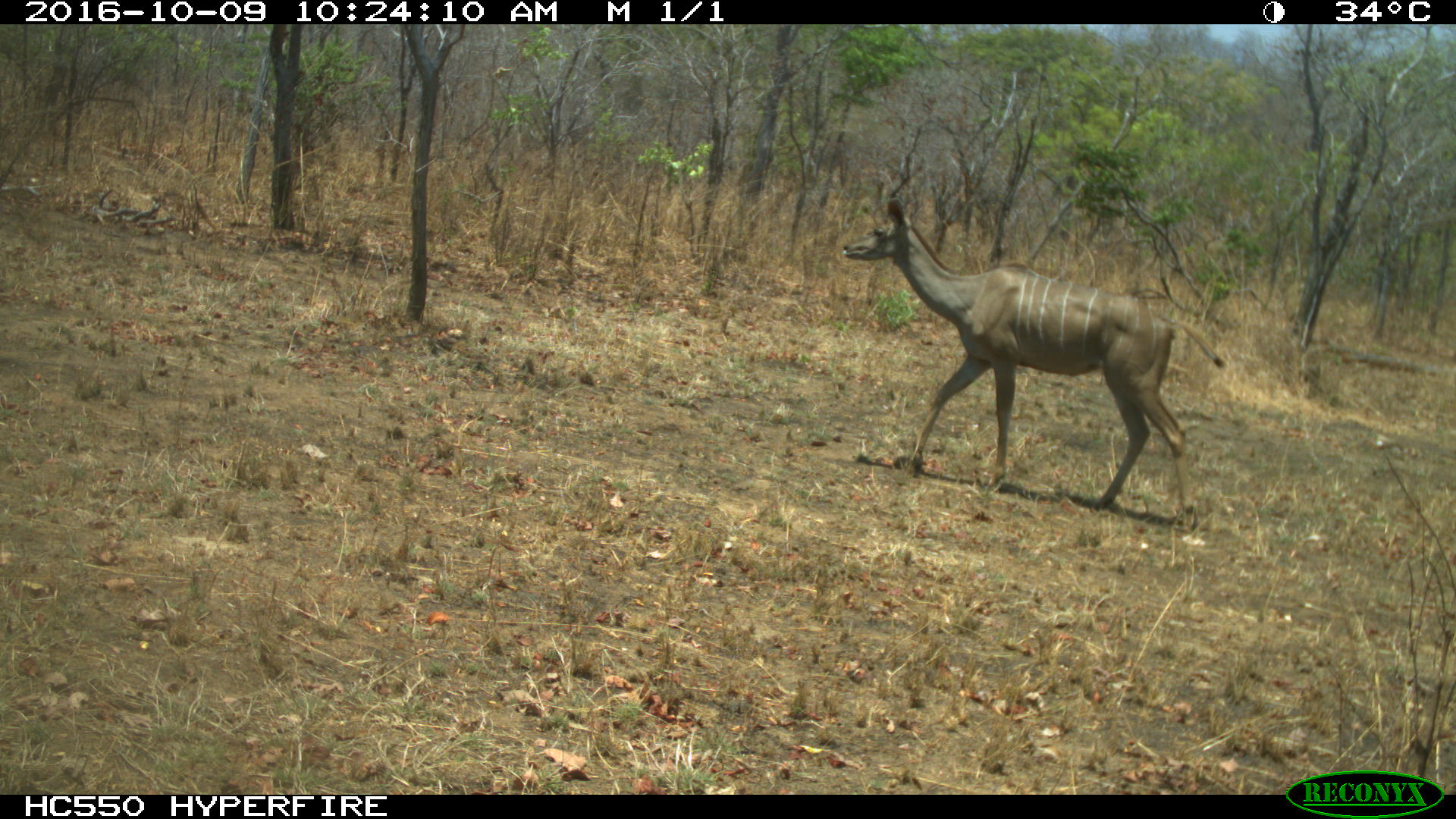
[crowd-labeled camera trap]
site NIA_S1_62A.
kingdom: Animalia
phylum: Chordata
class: Mammalia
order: Artiodactyla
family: Bovidae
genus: Tragelaphus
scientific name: Tragelaphus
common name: kudu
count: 1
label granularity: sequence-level